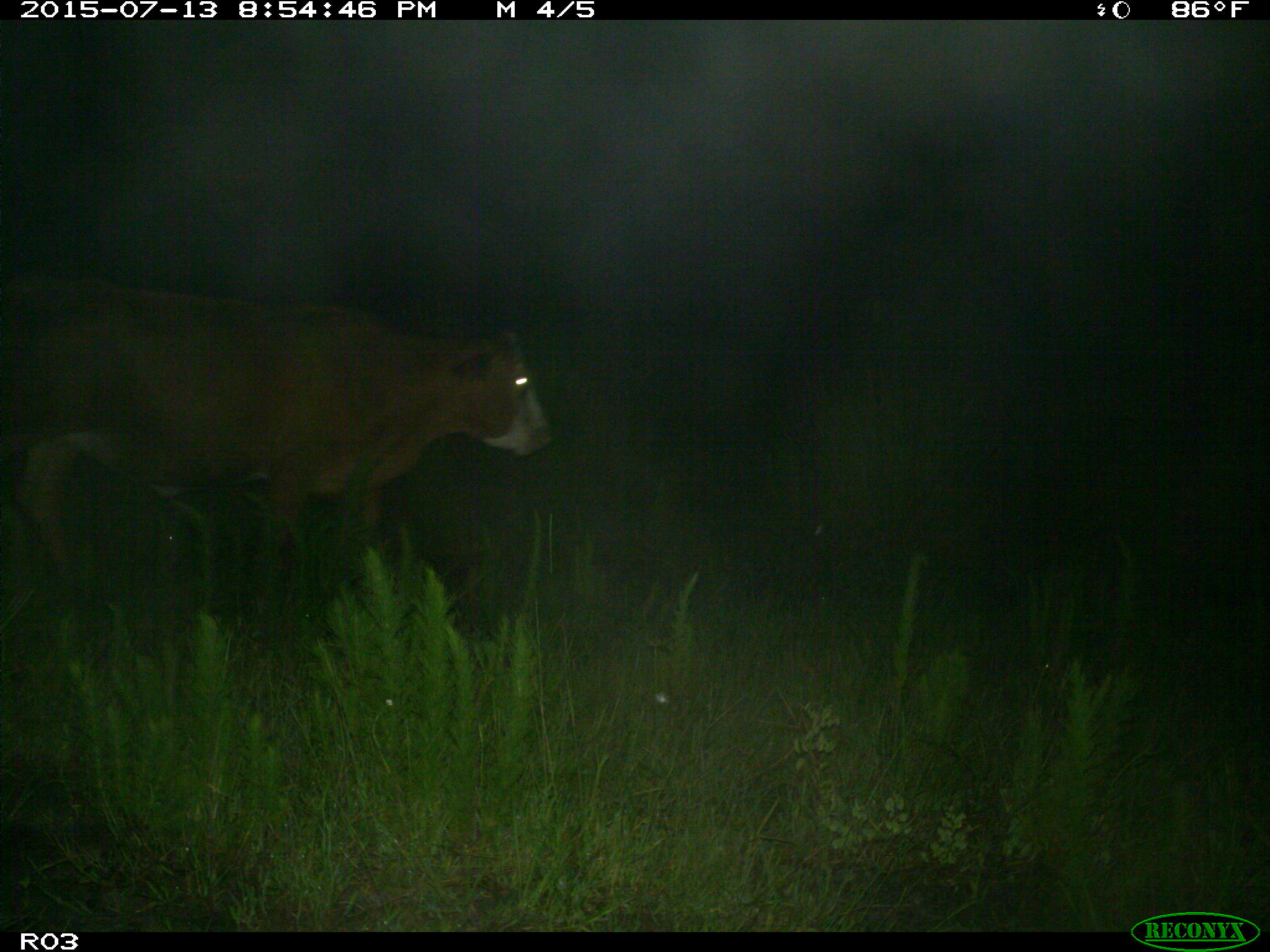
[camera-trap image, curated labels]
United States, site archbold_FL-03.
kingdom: Animalia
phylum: Chordata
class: Mammalia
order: Artiodactyla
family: Bovidae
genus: Bos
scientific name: Bos taurus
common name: domestic cow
Bos taurus (domestic cow).